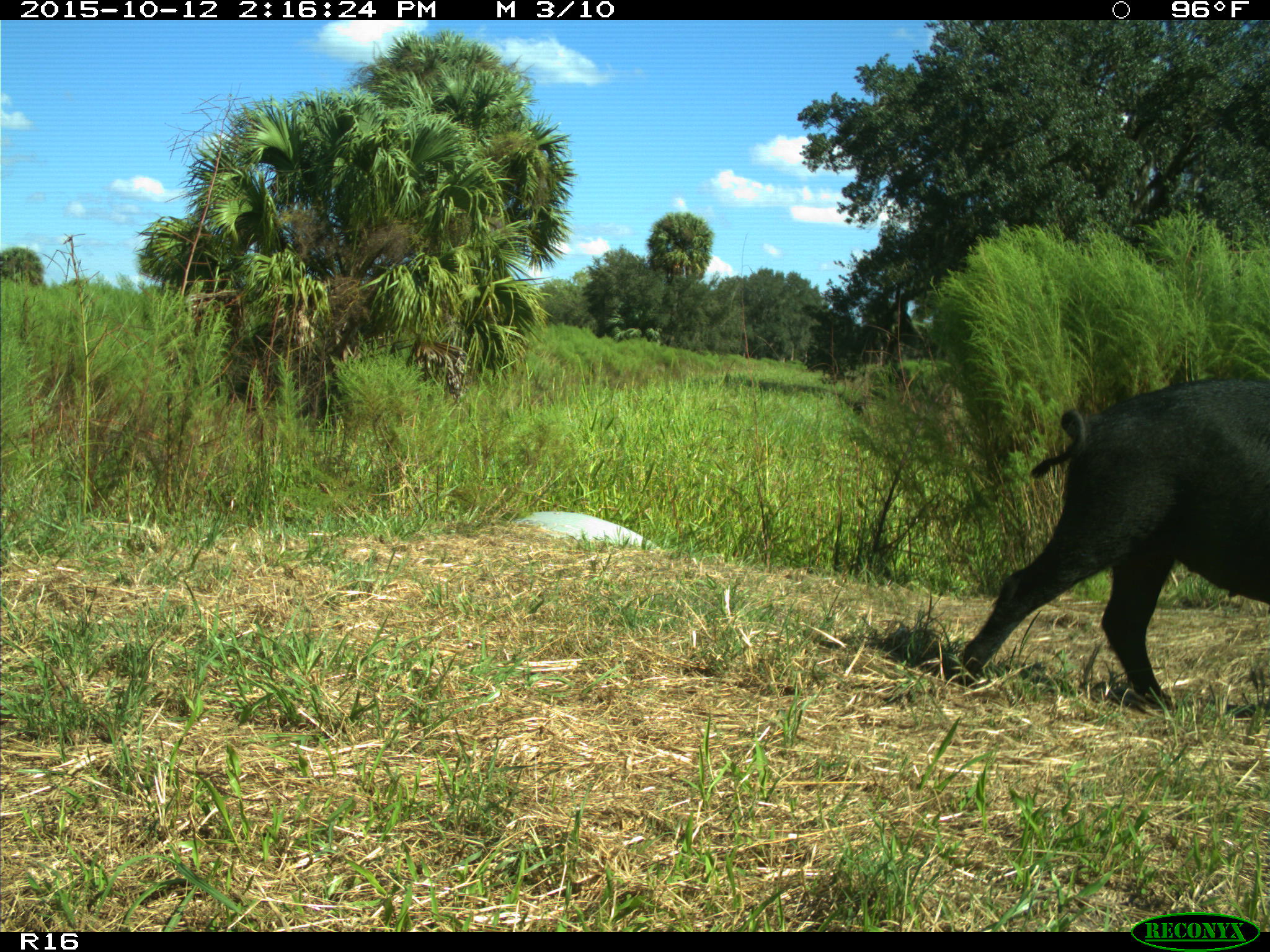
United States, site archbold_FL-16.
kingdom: Animalia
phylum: Chordata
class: Mammalia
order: Artiodactyla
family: Suidae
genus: Sus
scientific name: Sus scrofa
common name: wild boar